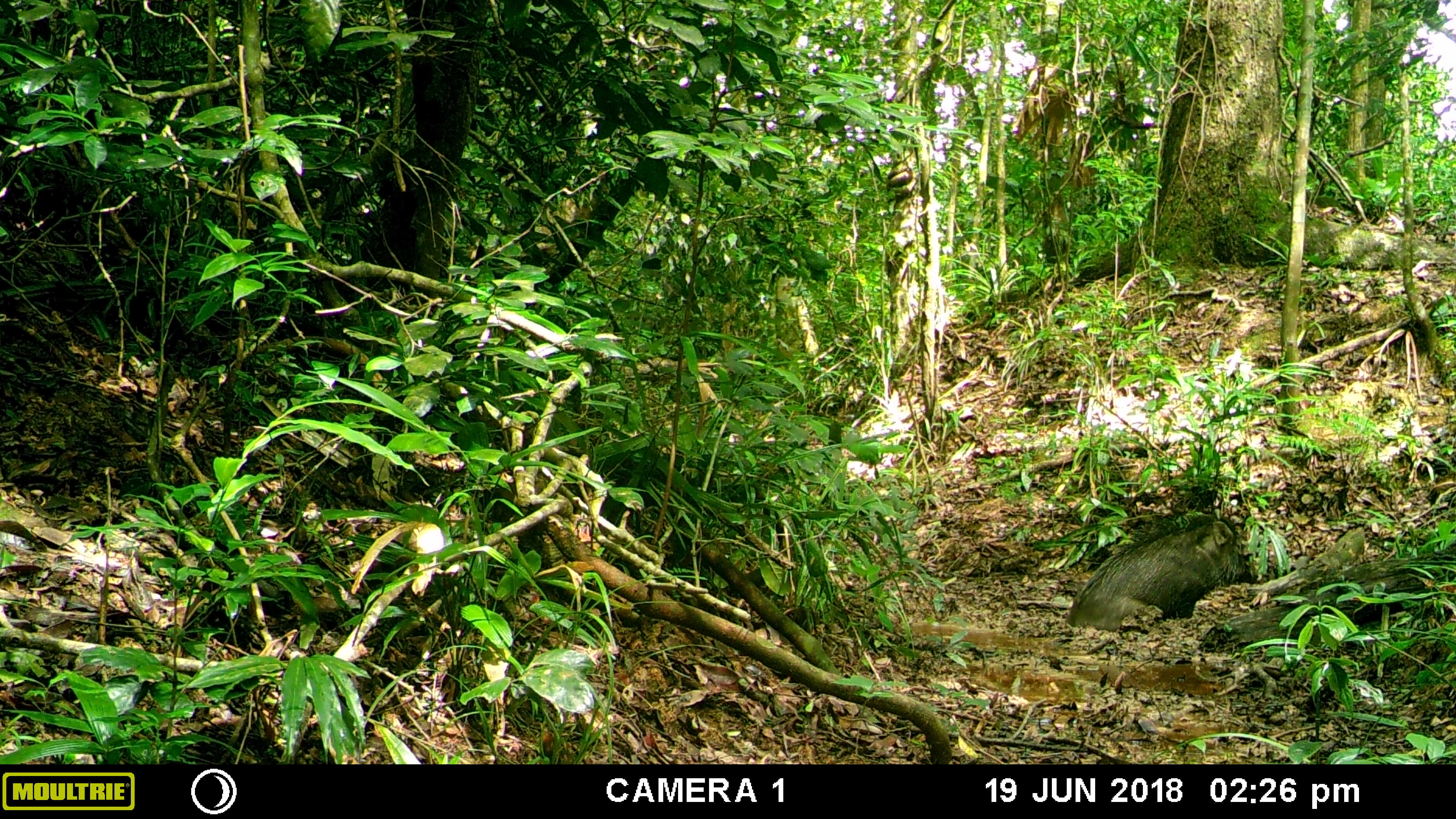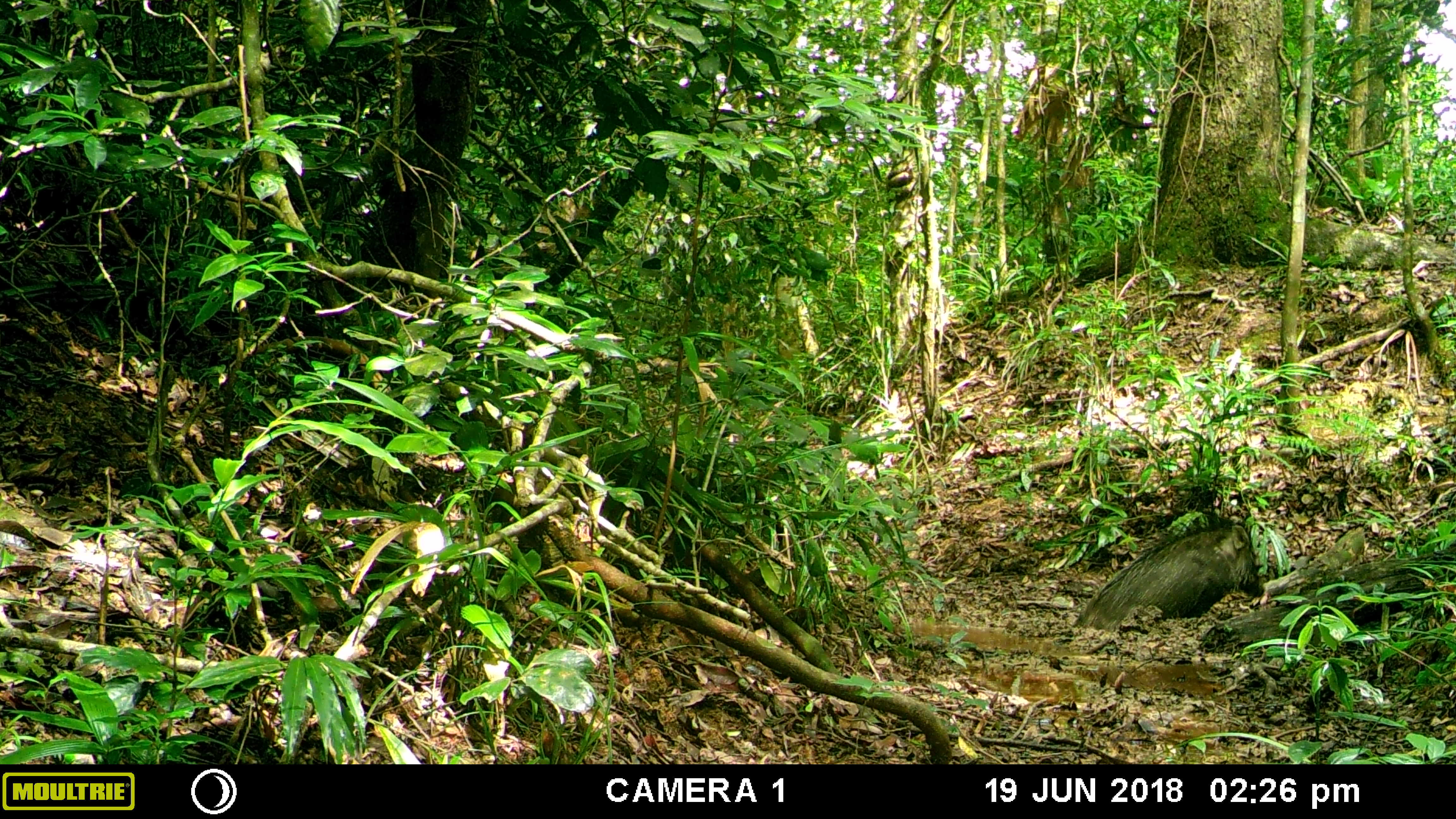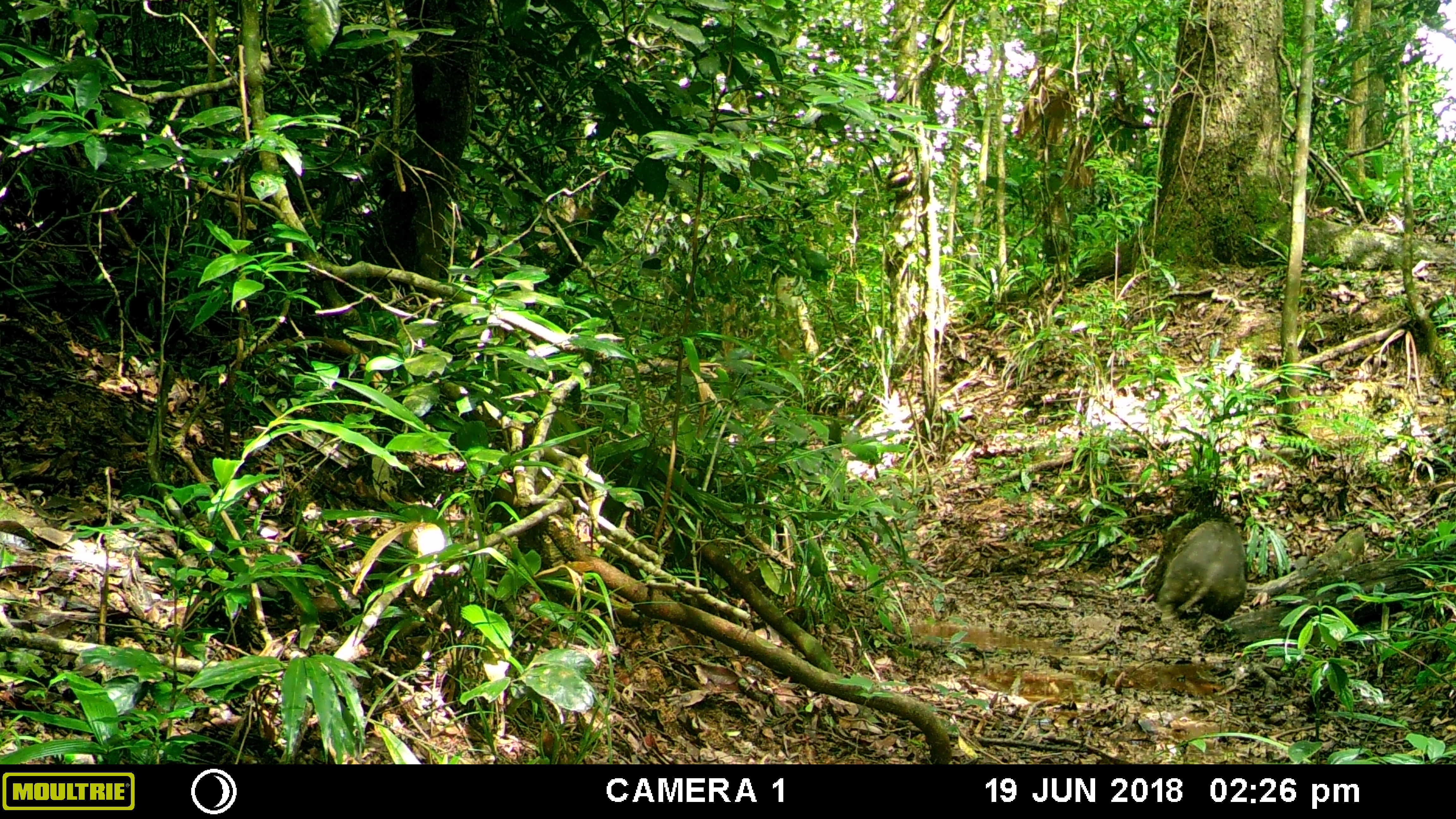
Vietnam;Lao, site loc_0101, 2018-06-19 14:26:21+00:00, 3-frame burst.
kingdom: Animalia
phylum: Chordata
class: Mammalia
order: Artiodactyla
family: Suidae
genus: Sus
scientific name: Sus scrofa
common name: eurasian wild pig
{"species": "eurasian wild pig (Sus scrofa)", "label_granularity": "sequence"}